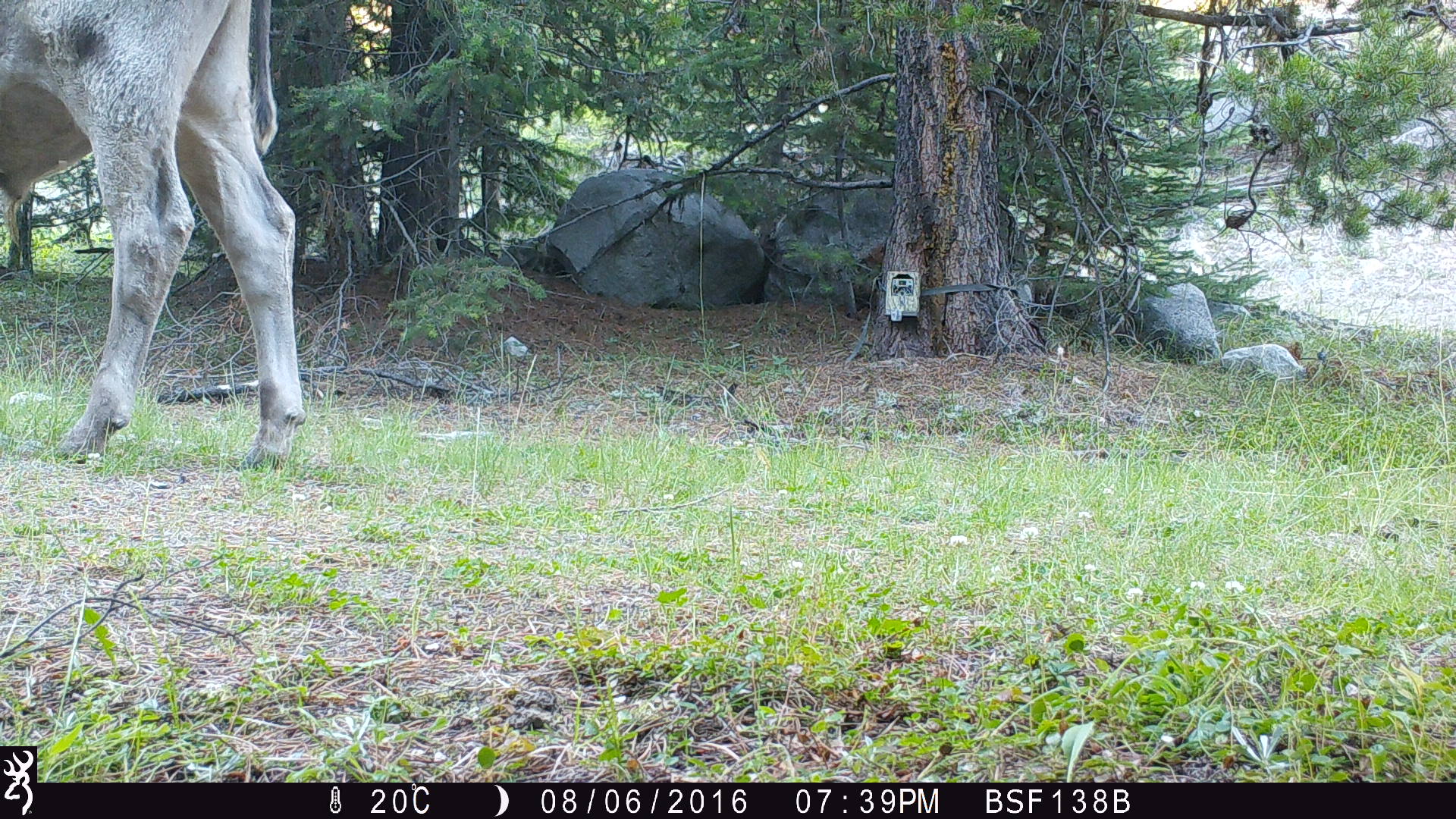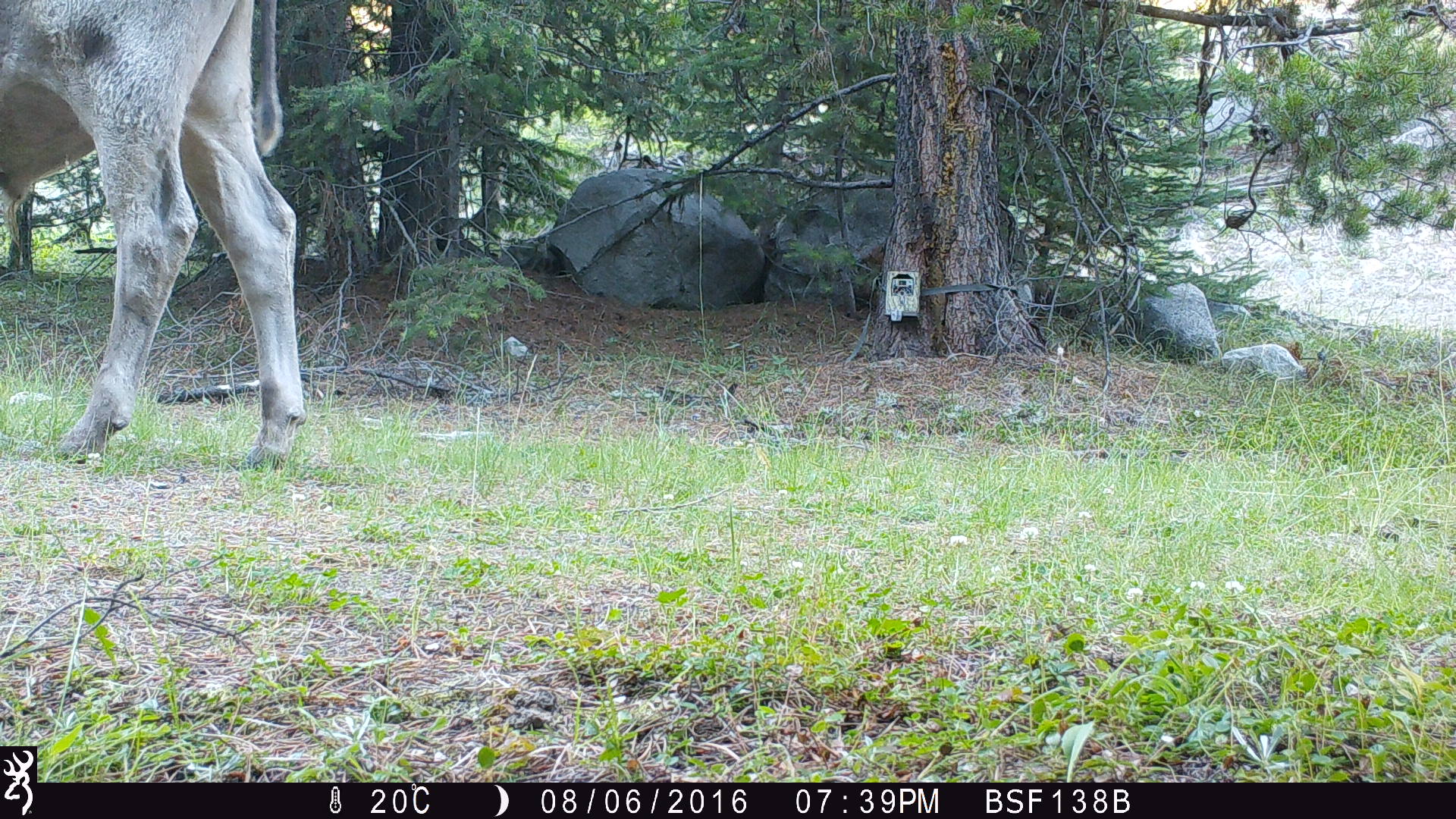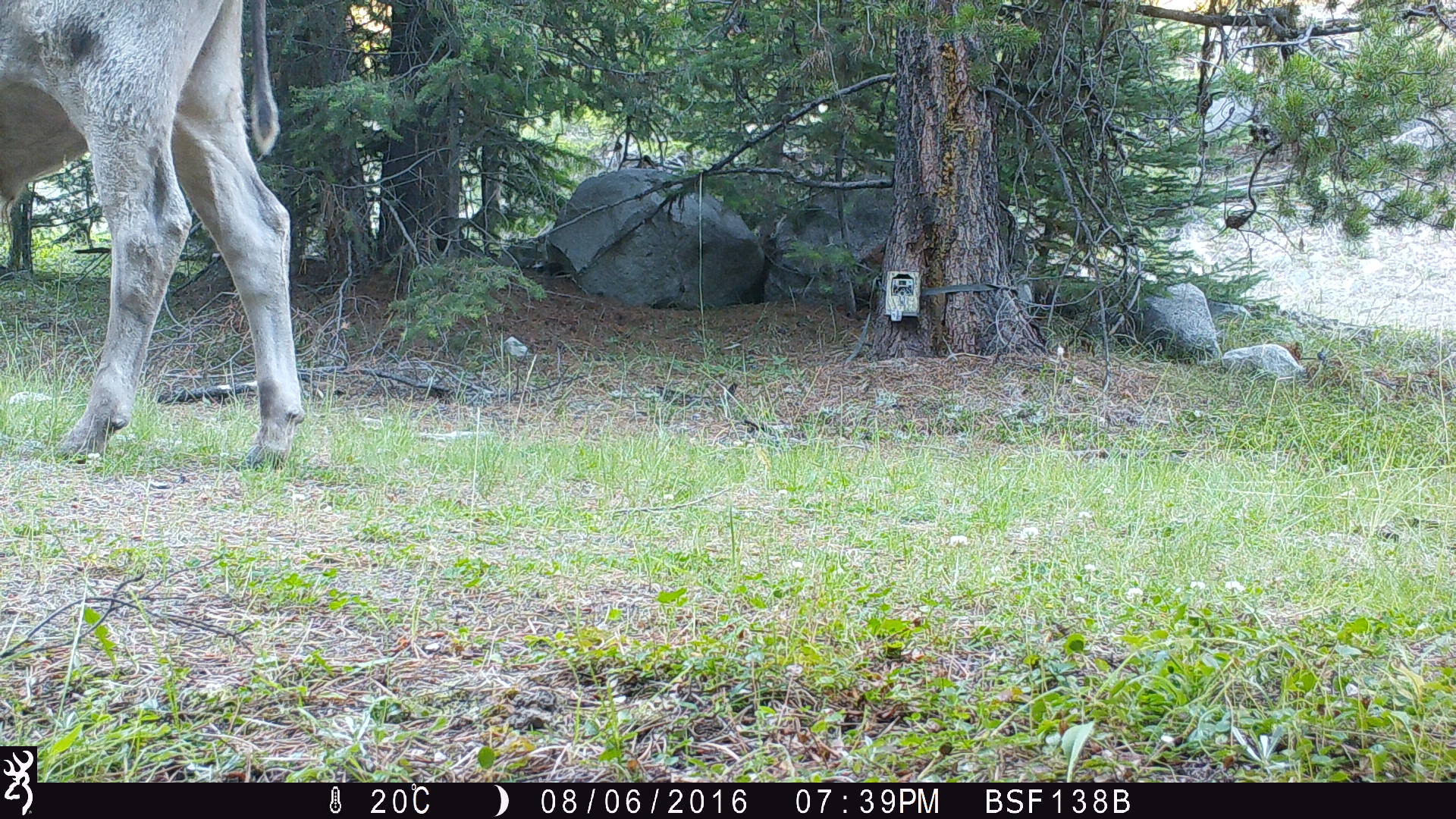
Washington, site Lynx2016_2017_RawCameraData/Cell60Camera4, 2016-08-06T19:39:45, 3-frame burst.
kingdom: Animalia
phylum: Chordata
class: Mammalia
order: Artiodactyla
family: Bovidae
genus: Bos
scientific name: Bos taurus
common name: domestic cattle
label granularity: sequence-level